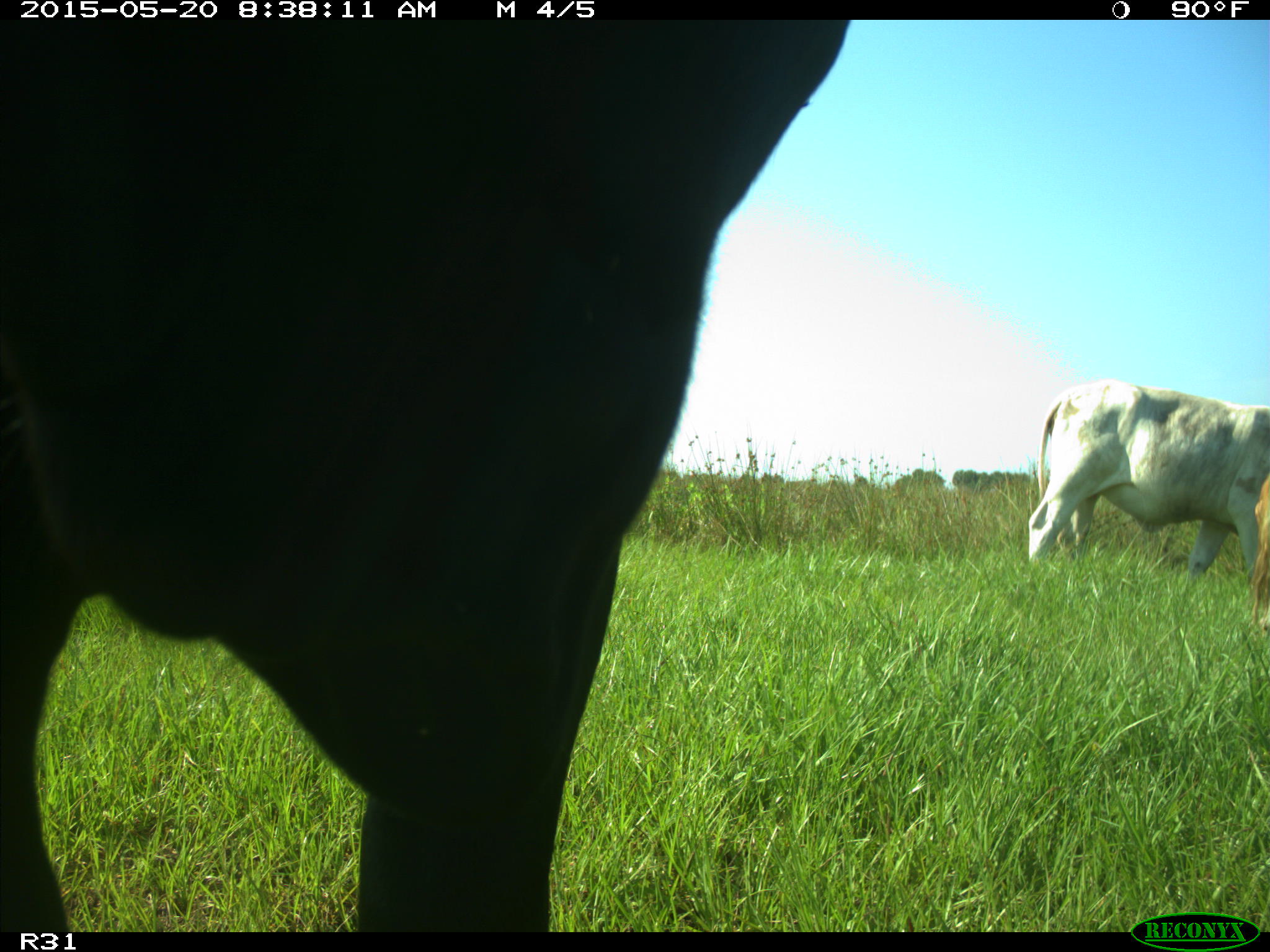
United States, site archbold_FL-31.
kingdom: Animalia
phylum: Chordata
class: Mammalia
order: Artiodactyla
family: Bovidae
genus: Bos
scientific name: Bos taurus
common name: domestic cow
Bos taurus (domestic cow).